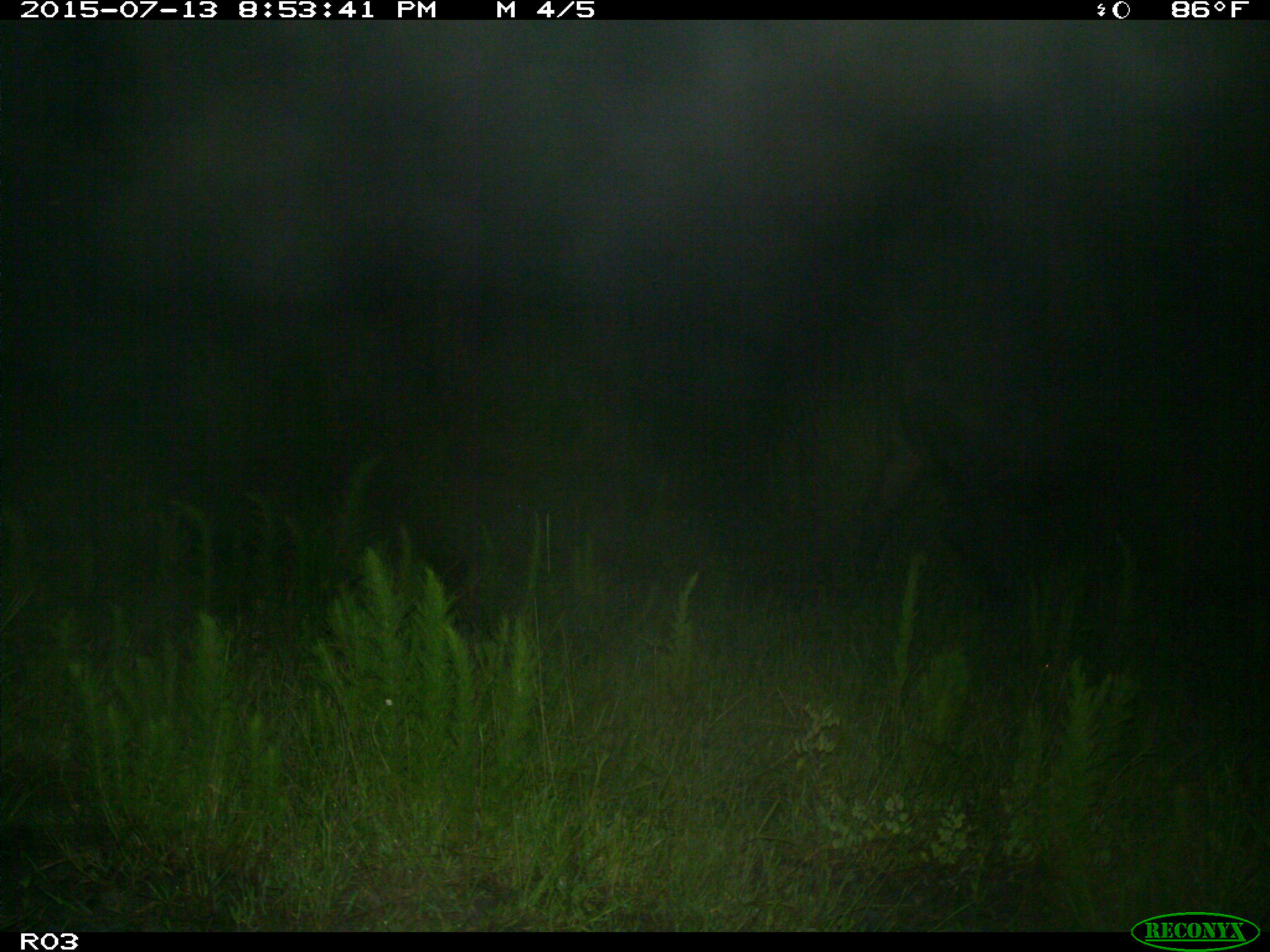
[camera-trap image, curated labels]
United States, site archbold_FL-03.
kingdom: Animalia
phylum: Chordata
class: Mammalia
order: Artiodactyla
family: Bovidae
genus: Bos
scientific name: Bos taurus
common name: domestic cow